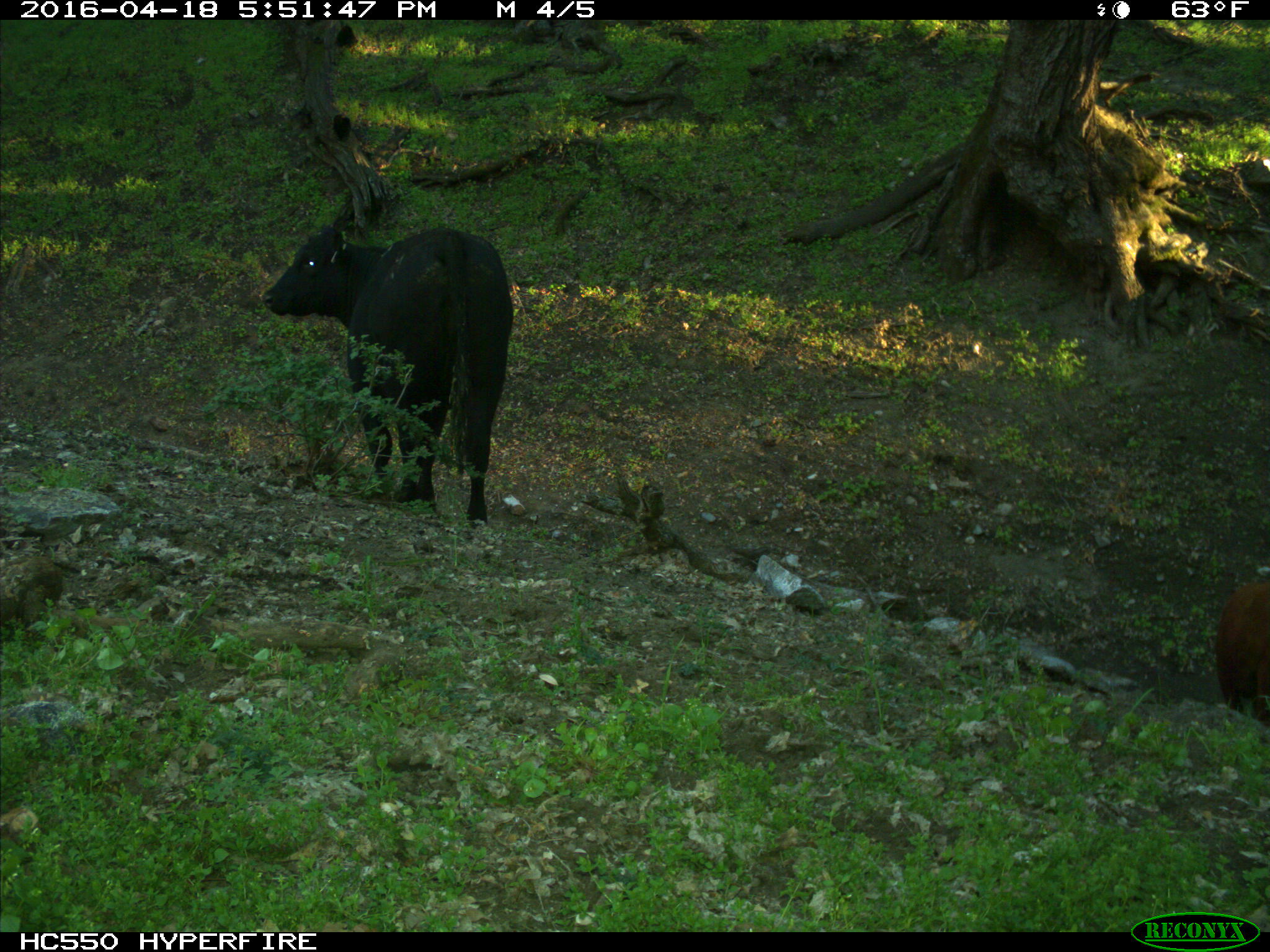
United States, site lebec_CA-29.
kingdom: Animalia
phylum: Chordata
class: Mammalia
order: Artiodactyla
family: Bovidae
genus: Bos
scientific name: Bos taurus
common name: domestic cow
Bos taurus (domestic cow).